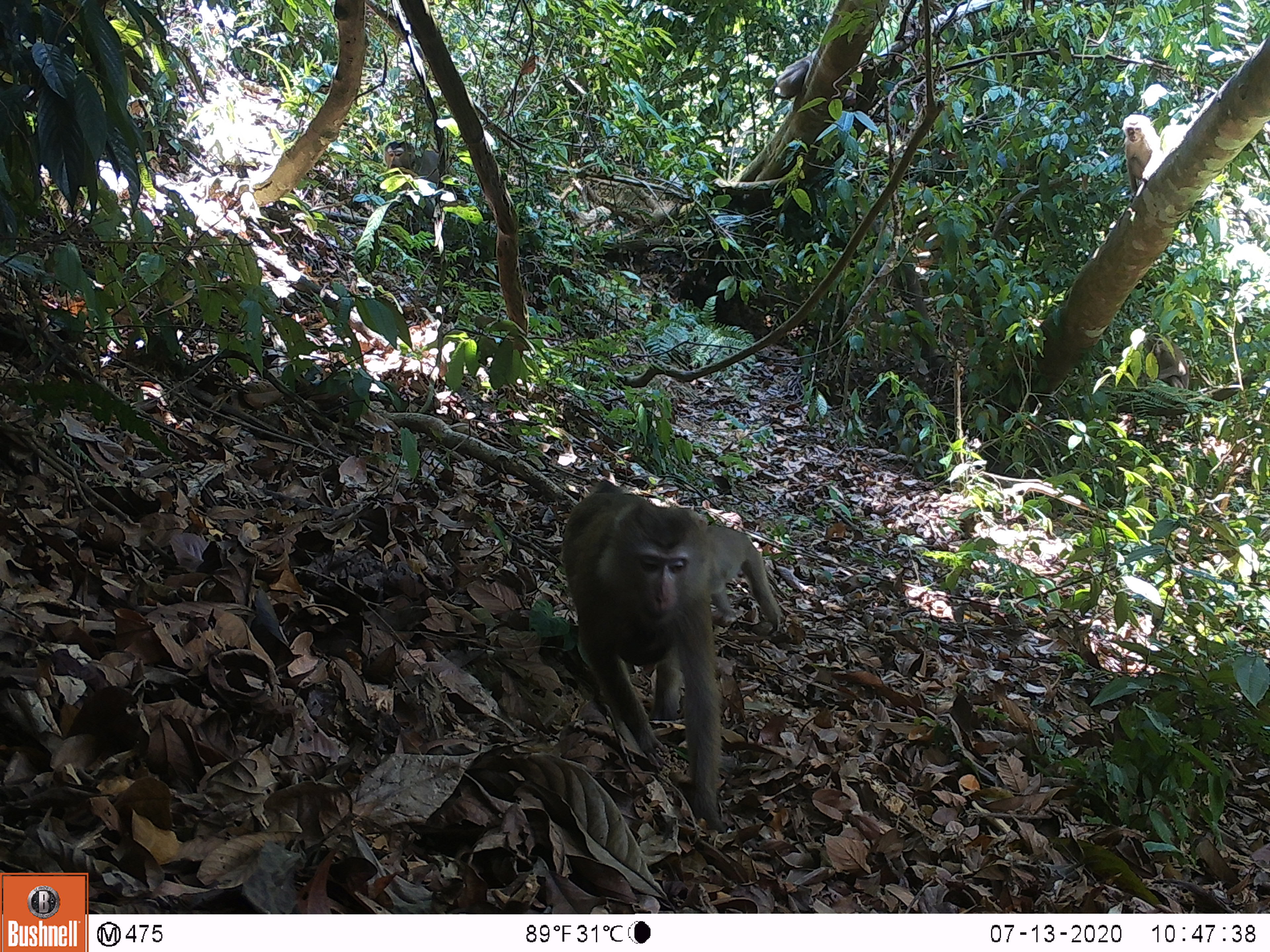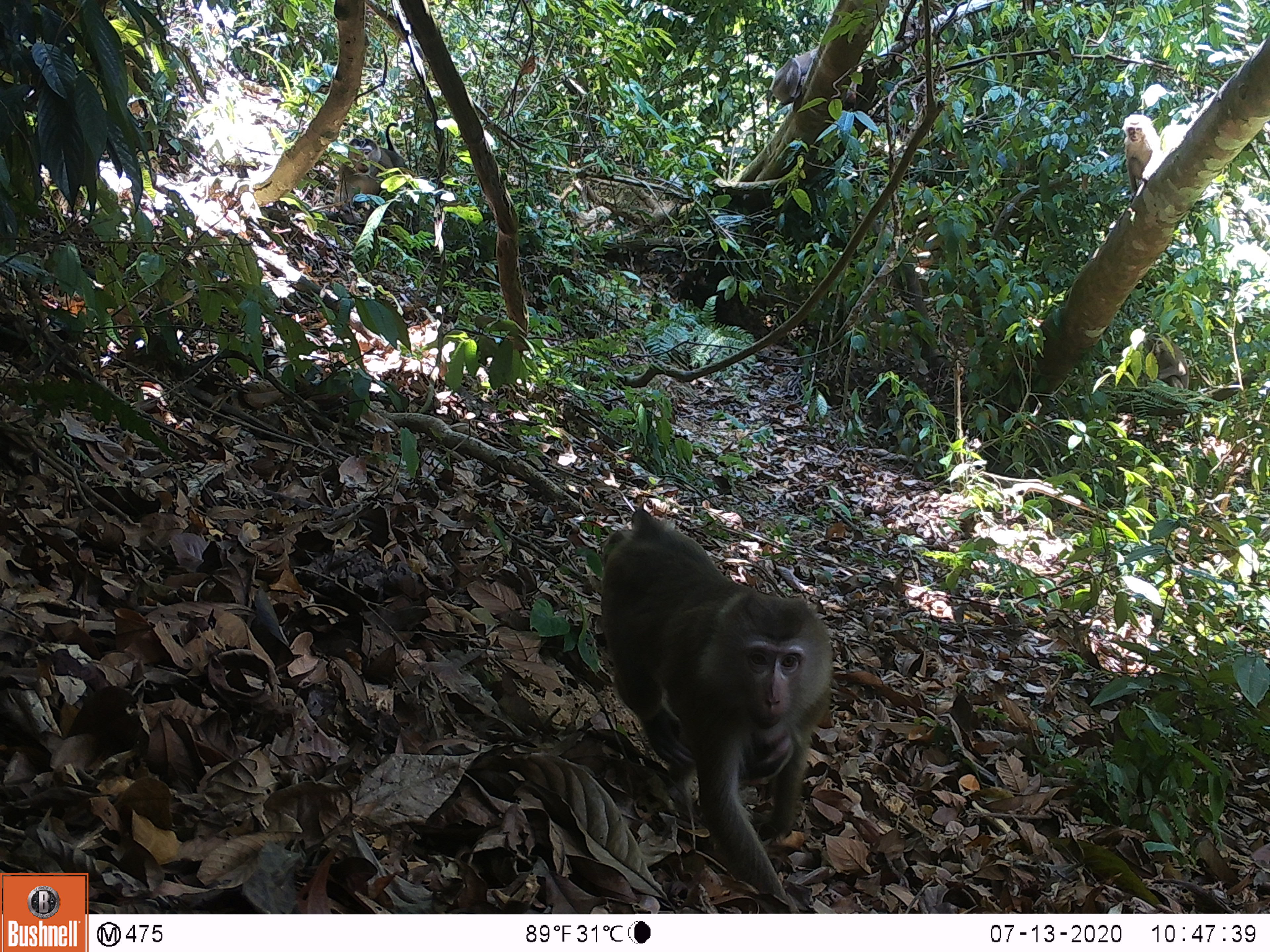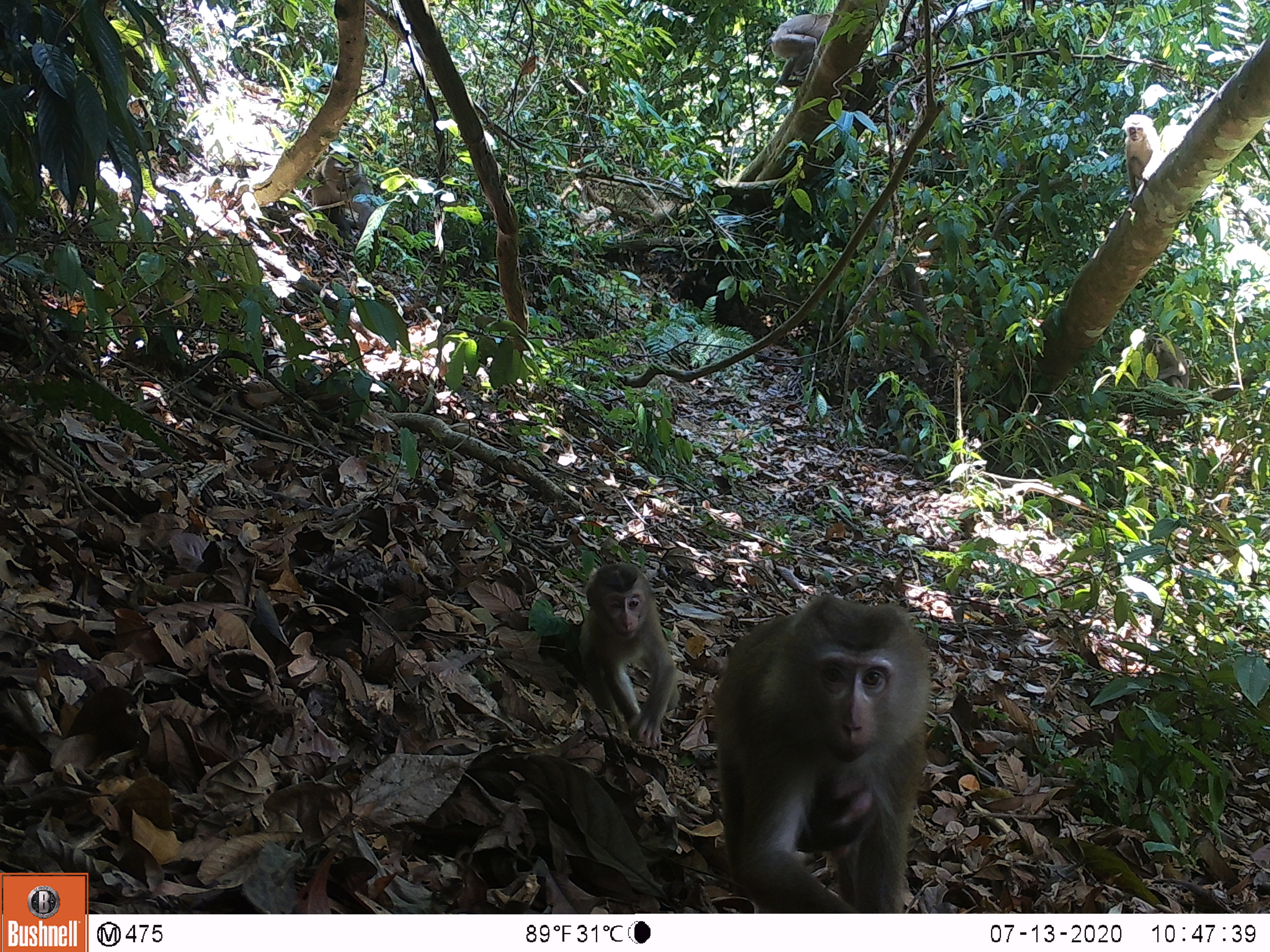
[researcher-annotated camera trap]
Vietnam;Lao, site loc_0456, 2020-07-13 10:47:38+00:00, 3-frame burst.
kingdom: Animalia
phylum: Chordata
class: Mammalia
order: Primates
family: Cercopithecidae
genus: Macaca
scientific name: Macaca nemestrina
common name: pig-tailed macaque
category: pig tailed macaque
Pig tailed macaque (pig-tailed macaque) (Macaca nemestrina). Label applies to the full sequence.